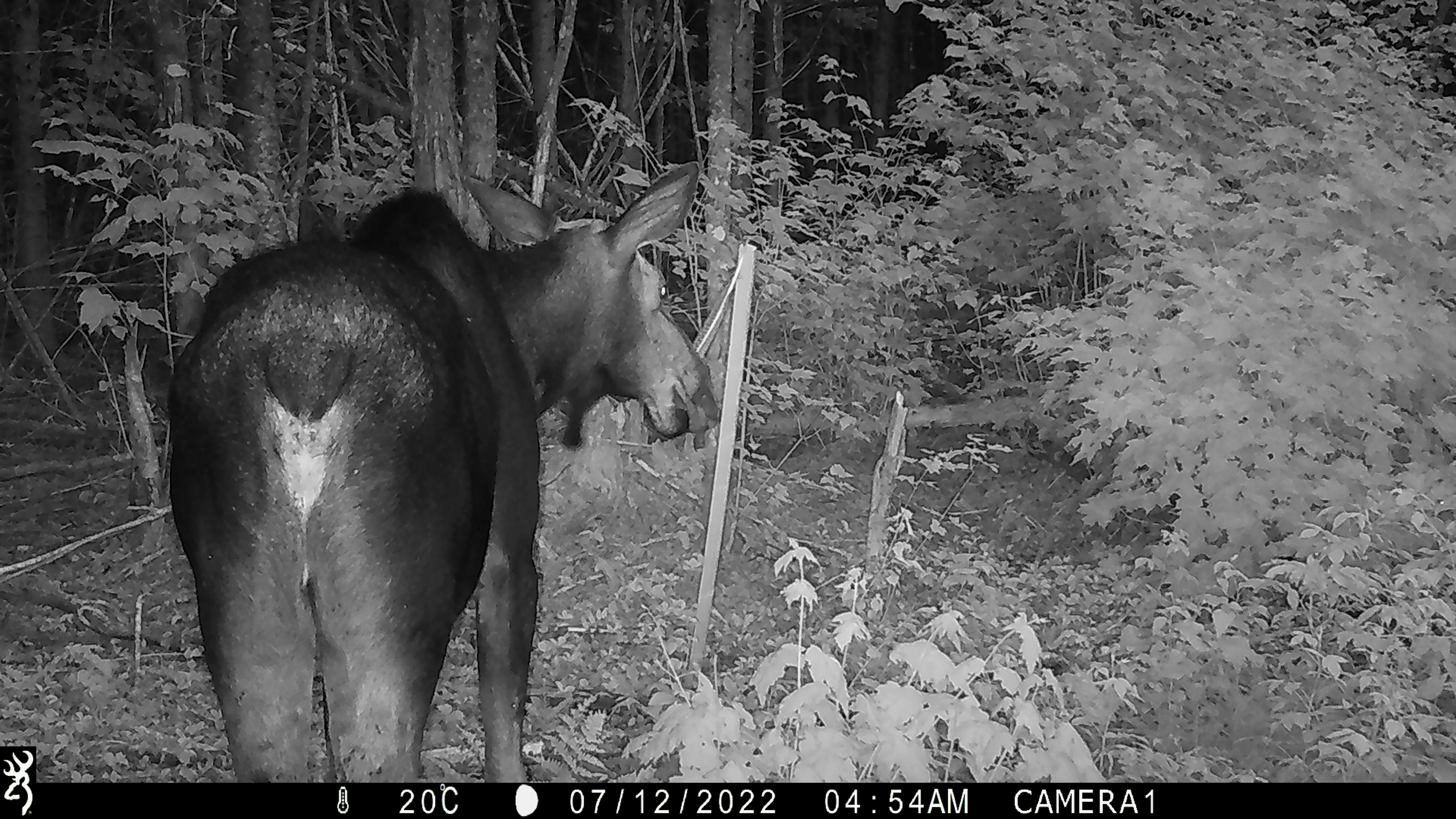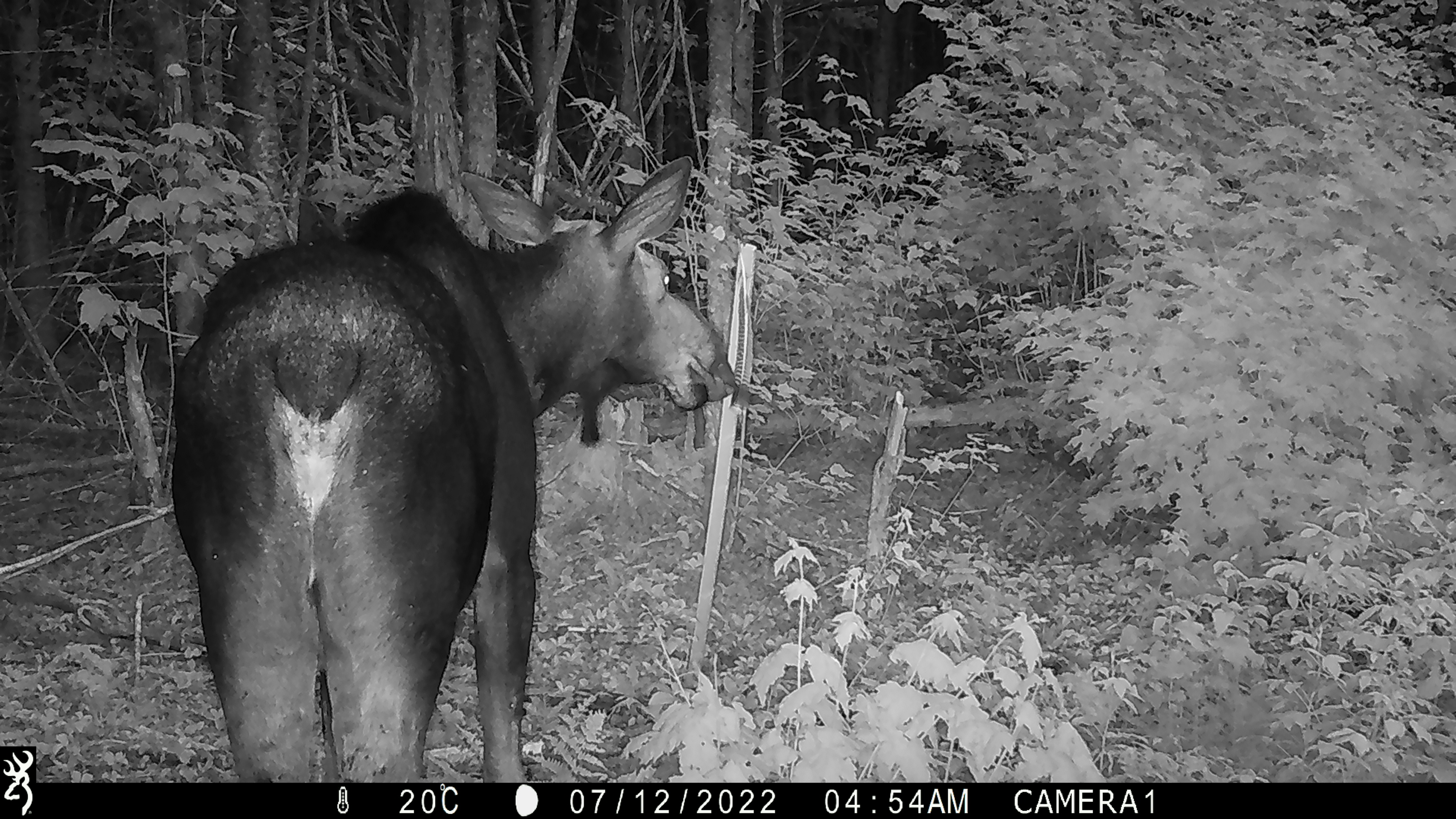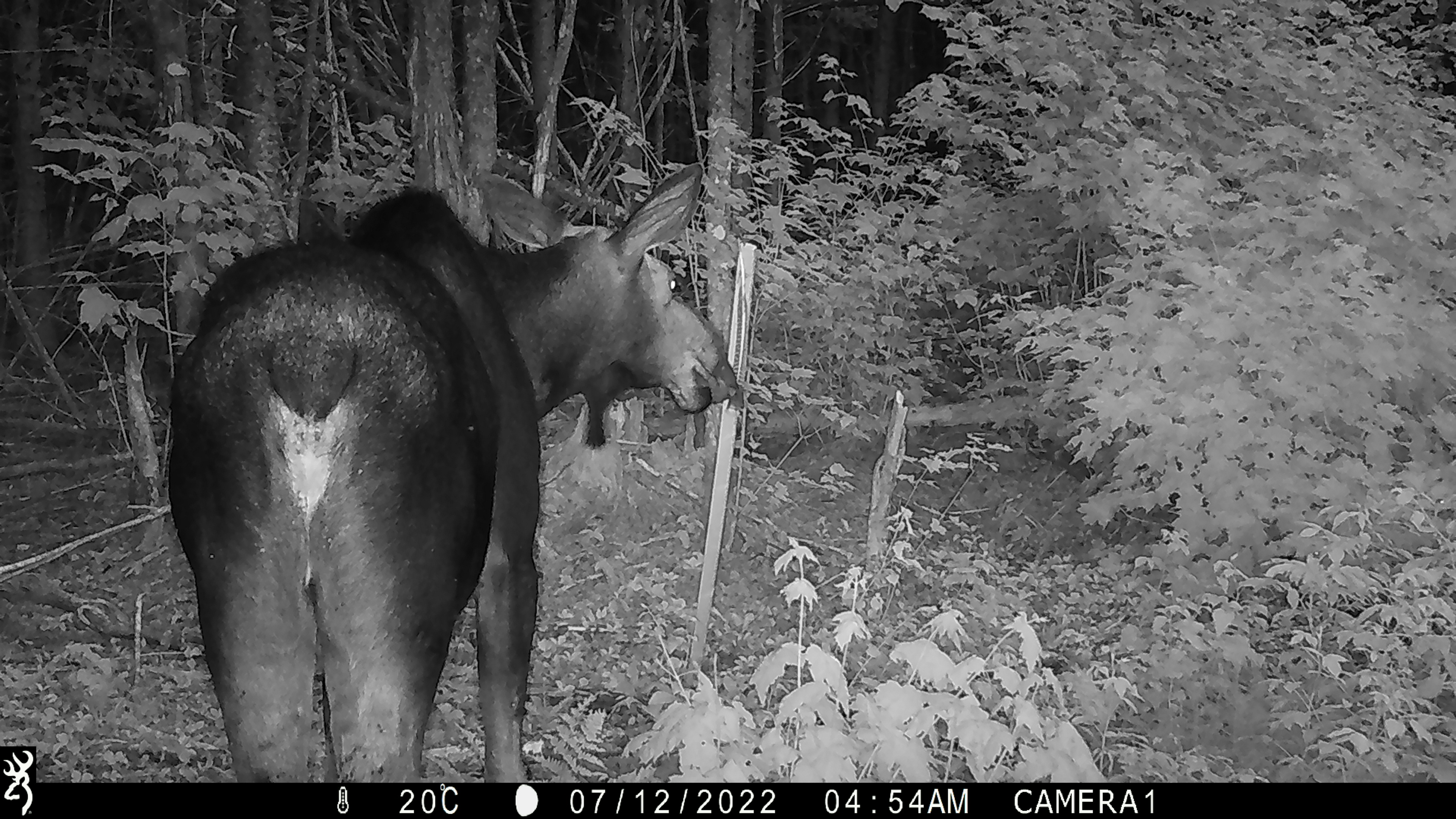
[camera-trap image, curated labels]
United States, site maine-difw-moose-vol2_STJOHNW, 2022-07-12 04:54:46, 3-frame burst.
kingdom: Animalia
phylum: Chordata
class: Mammalia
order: Artiodactyla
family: Cervidae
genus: Alces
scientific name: Alces alces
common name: moose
Moose (Alces alces).